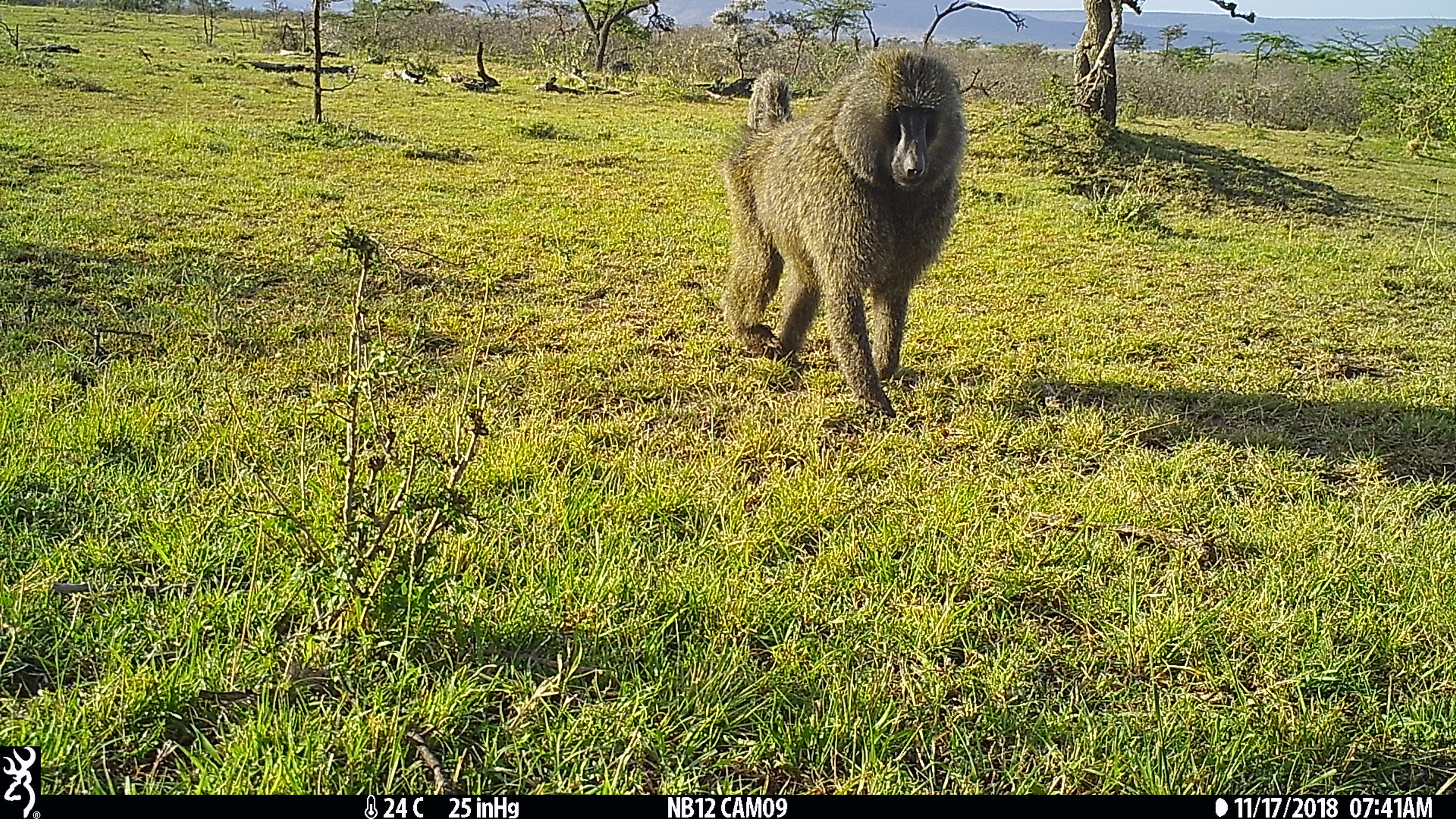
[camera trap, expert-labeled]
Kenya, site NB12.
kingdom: Animalia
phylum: Chordata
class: Mammalia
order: Primates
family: Cercopithecidae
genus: Papio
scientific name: Papio anubis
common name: olive baboon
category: baboon